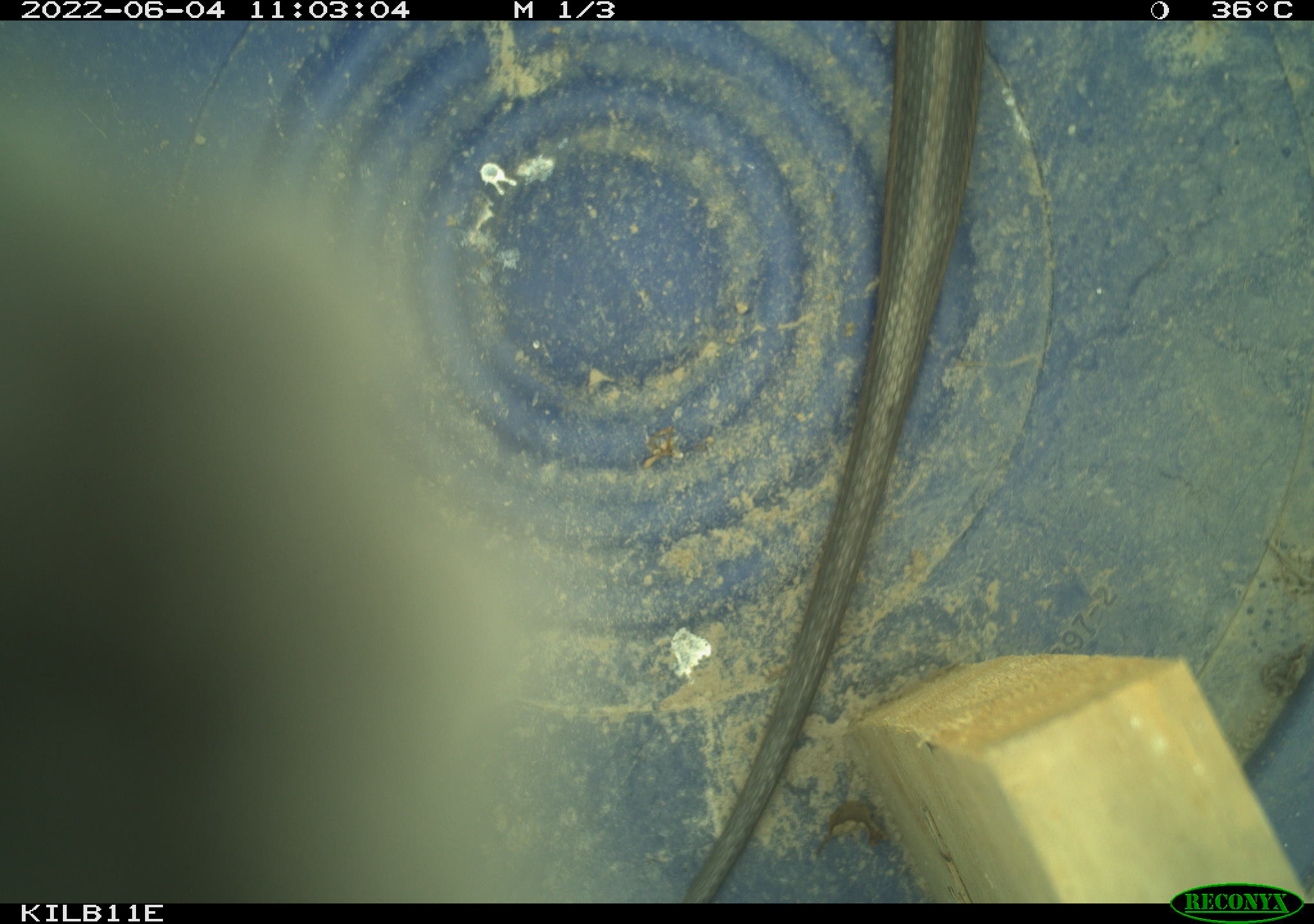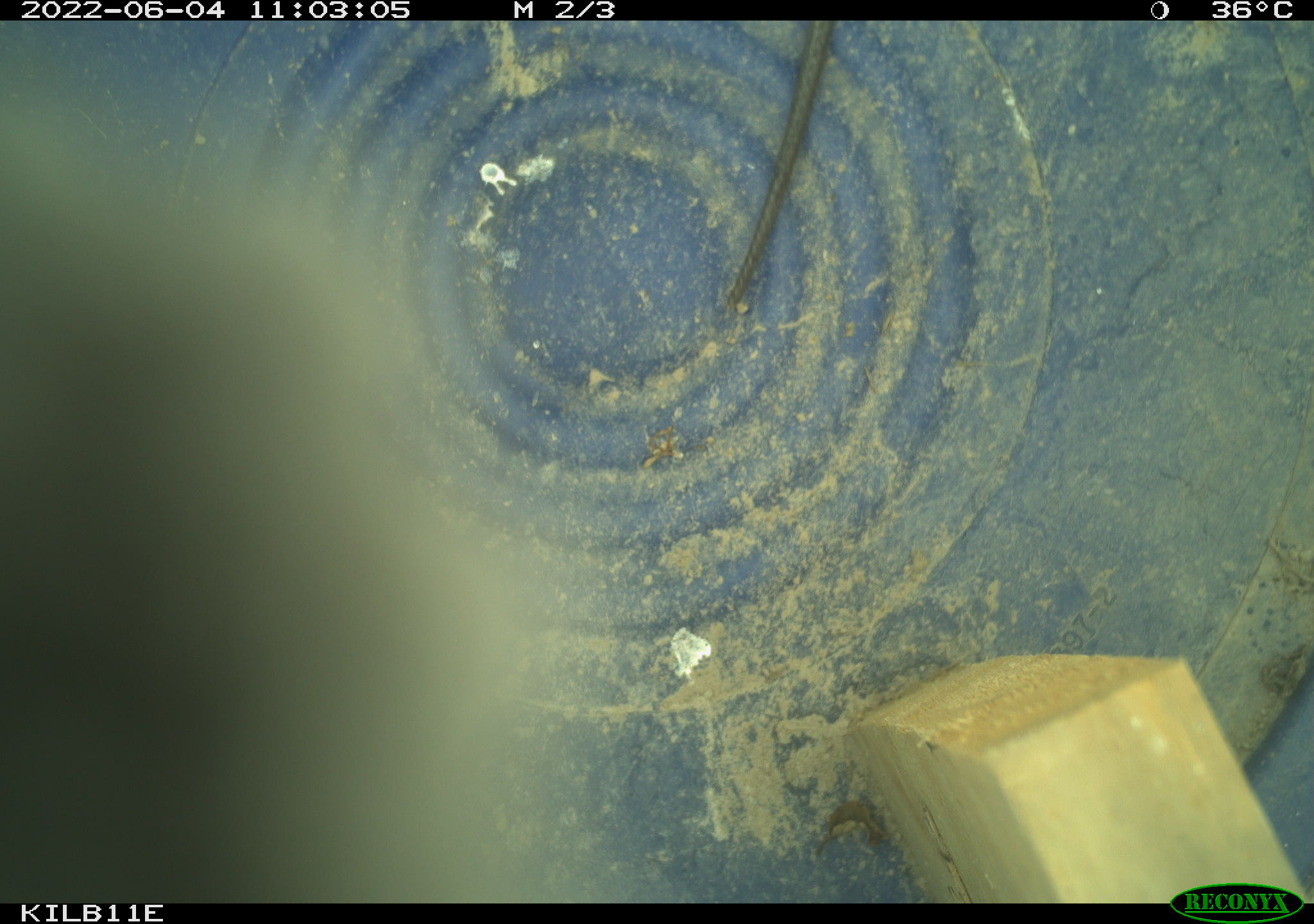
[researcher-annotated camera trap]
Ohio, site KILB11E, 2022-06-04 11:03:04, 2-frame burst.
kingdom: Animalia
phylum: Chordata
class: Reptilia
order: Squamata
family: Colubridae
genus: Thamnophis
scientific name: Thamnophis sirtalis sirtalis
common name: eastern gartersnake